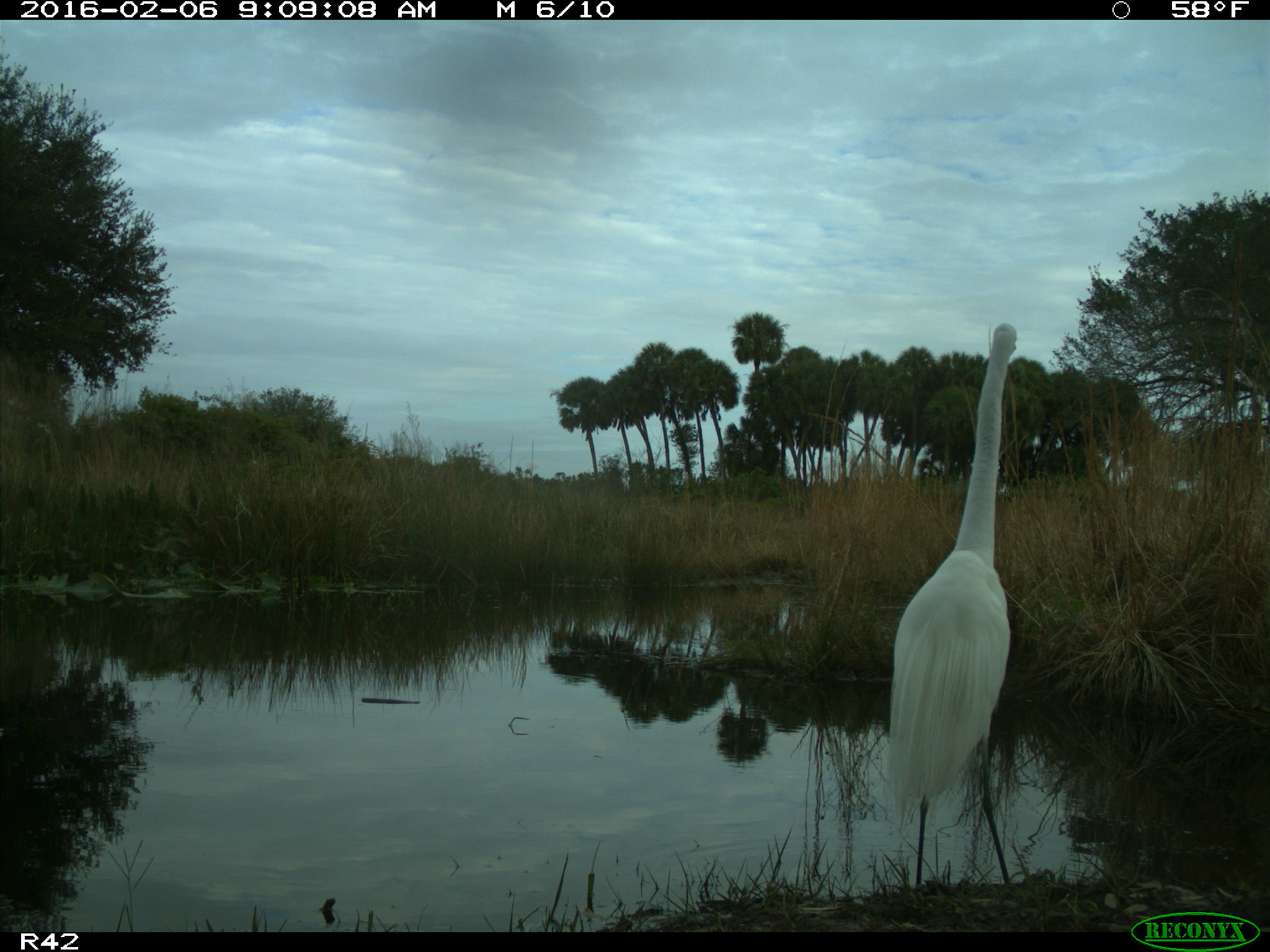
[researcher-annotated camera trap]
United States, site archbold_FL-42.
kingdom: Animalia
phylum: Chordata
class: Aves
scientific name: Aves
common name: birds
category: unidentified bird